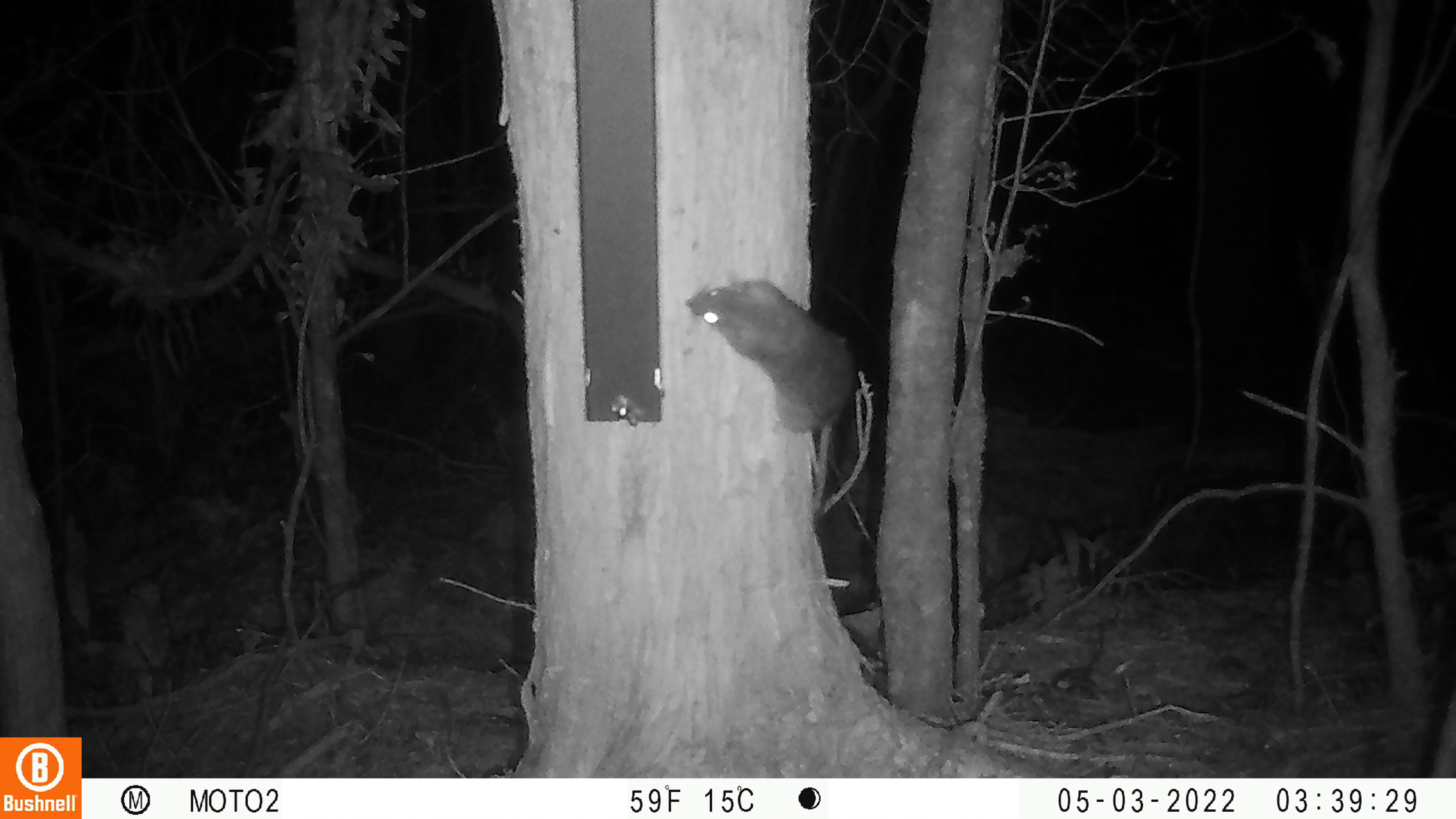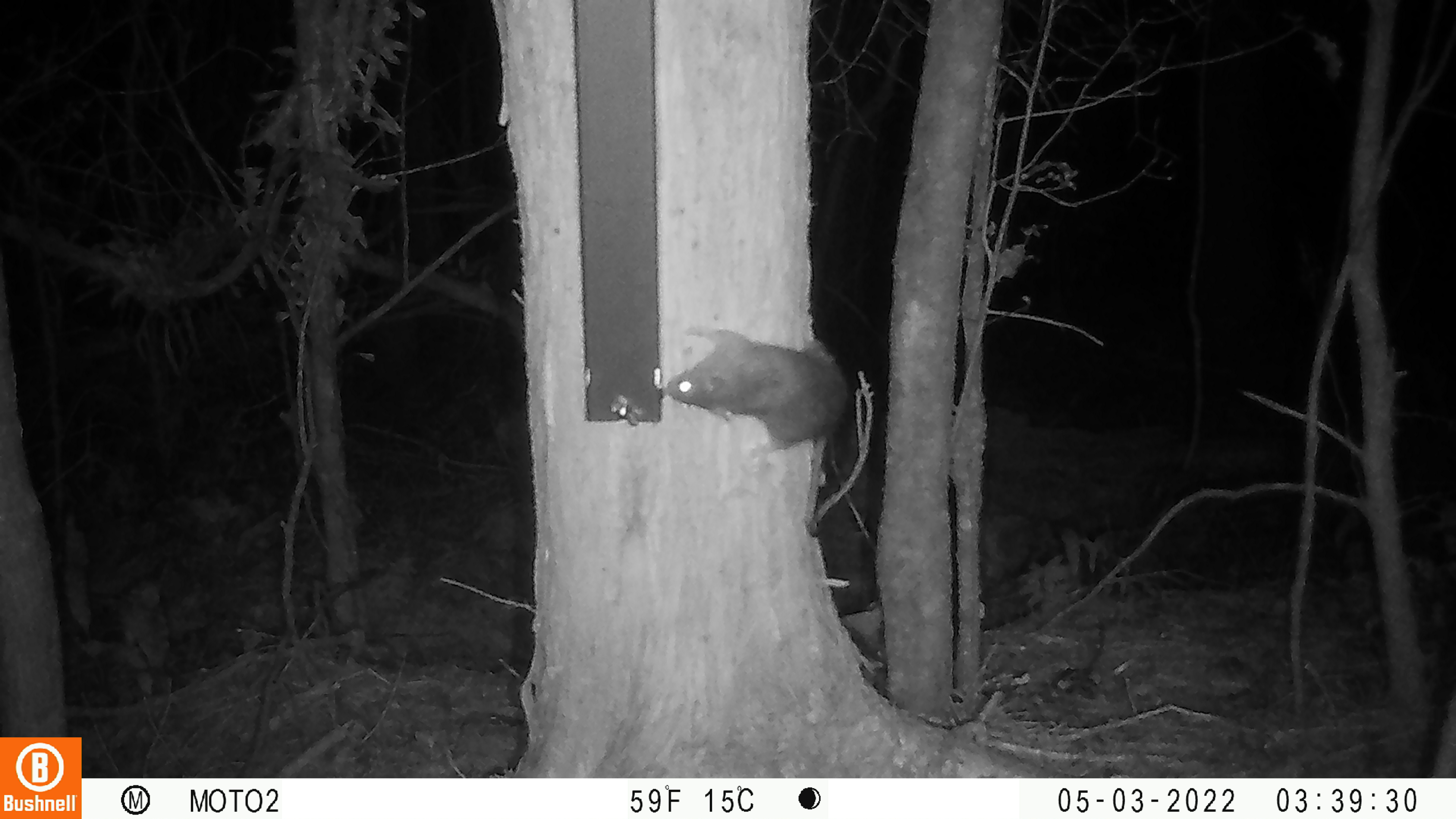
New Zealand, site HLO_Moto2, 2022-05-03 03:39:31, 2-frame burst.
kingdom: Animalia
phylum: Chordata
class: Mammalia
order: Rodentia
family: Muridae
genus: Rattus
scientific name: Rattus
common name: rat